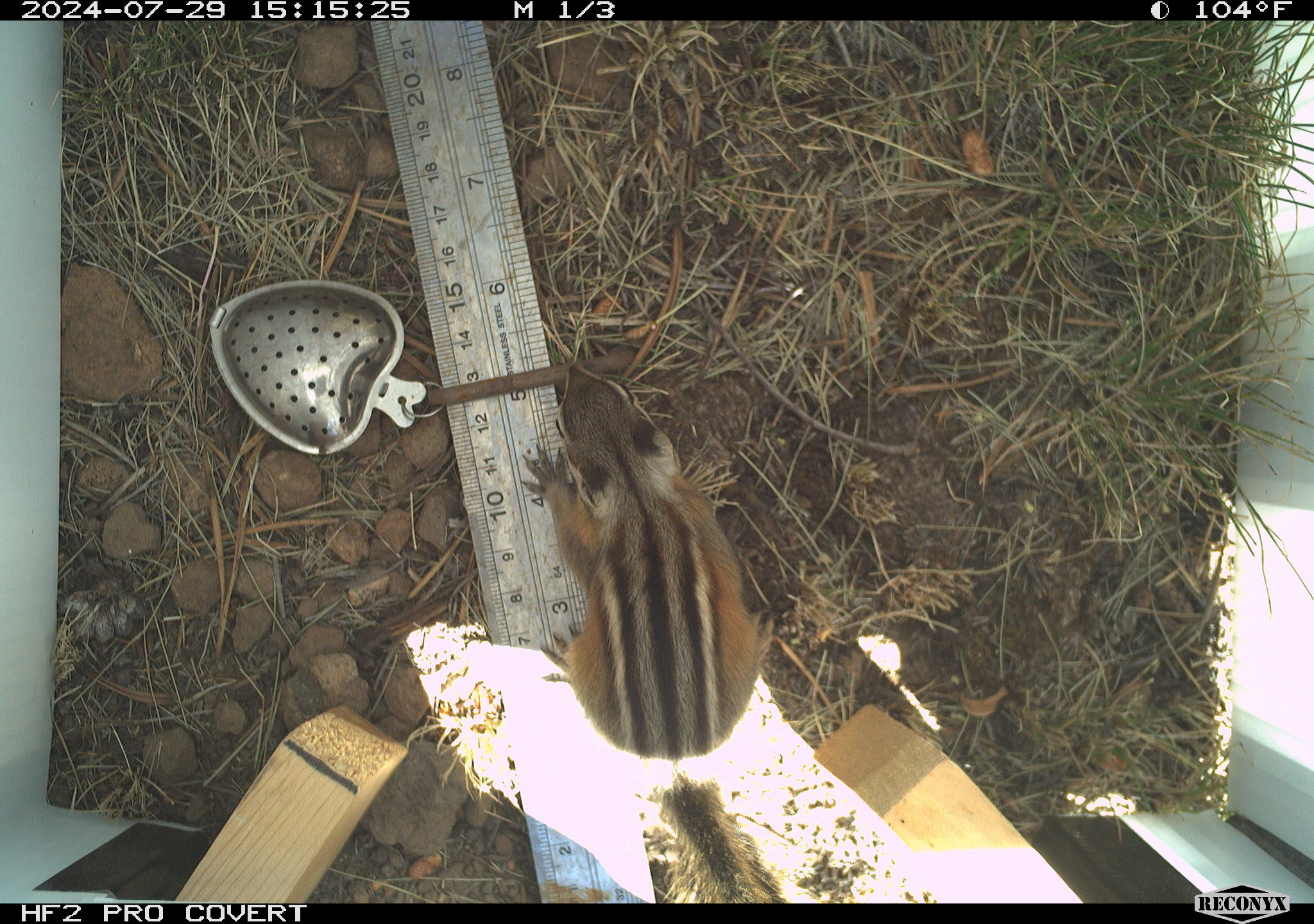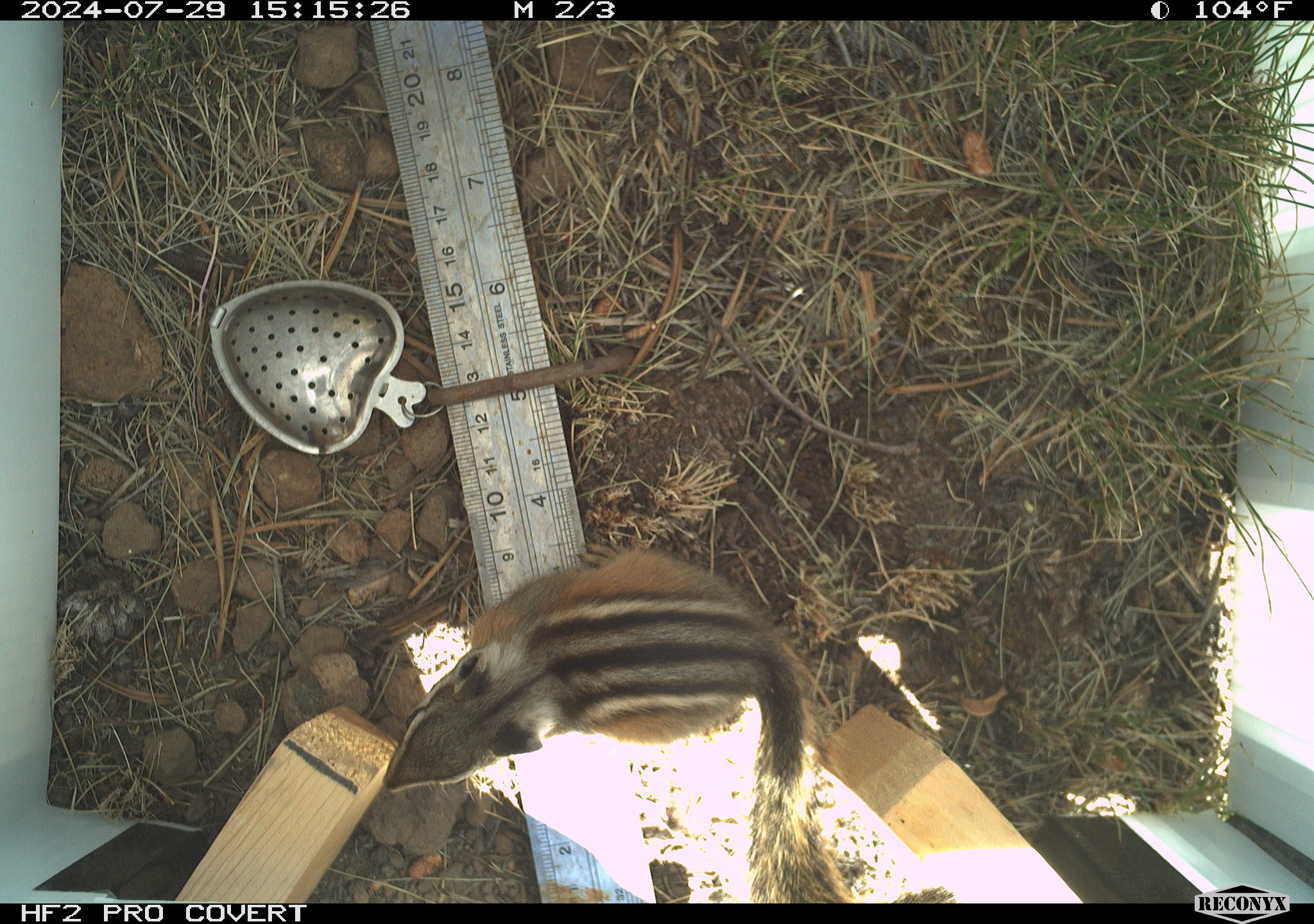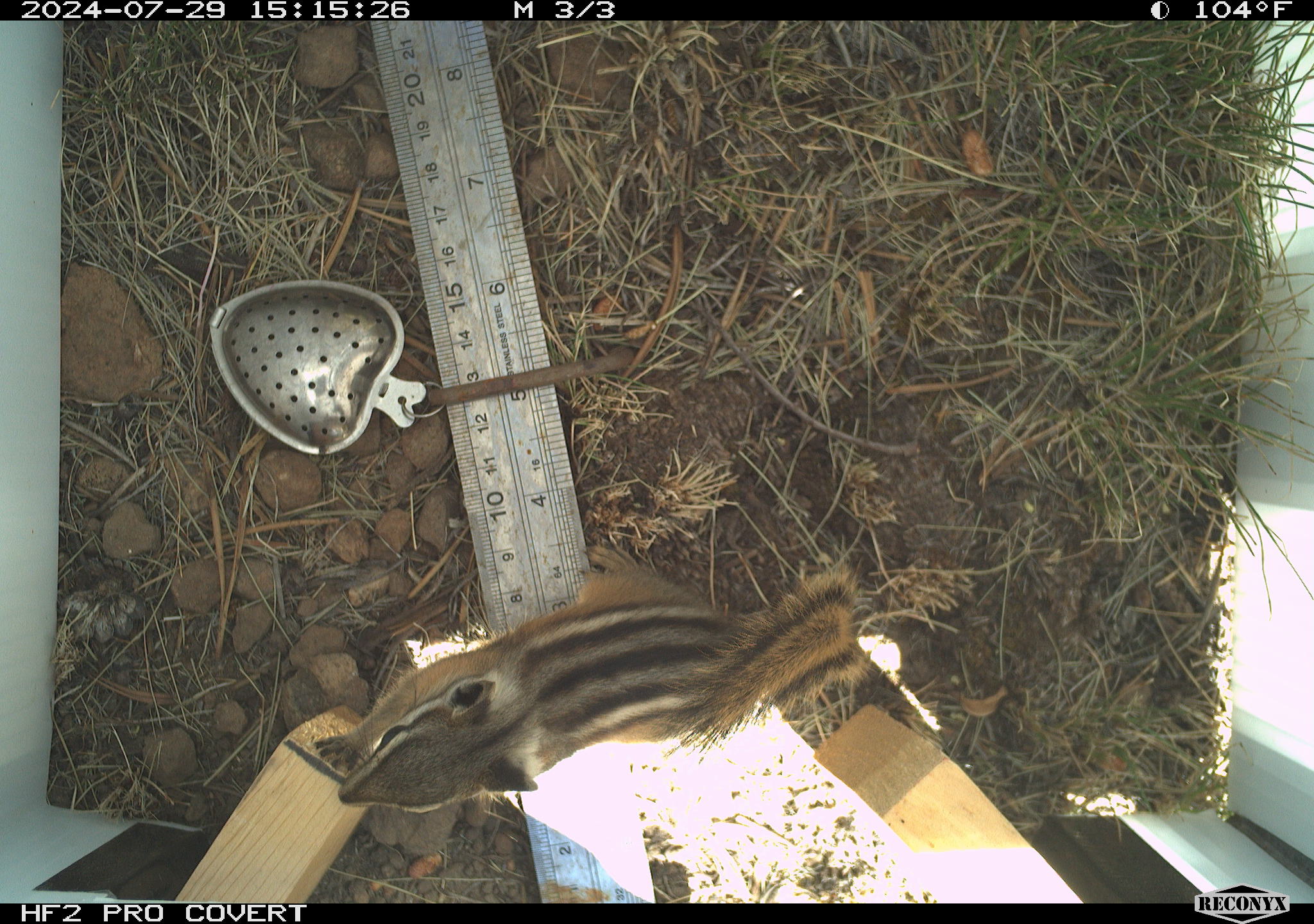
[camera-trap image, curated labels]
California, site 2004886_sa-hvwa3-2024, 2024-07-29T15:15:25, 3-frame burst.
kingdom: Animalia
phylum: Chordata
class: Mammalia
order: Rodentia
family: Sciuridae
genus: Neotamias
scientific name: Neotamias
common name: western chipmunks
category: neotamias species